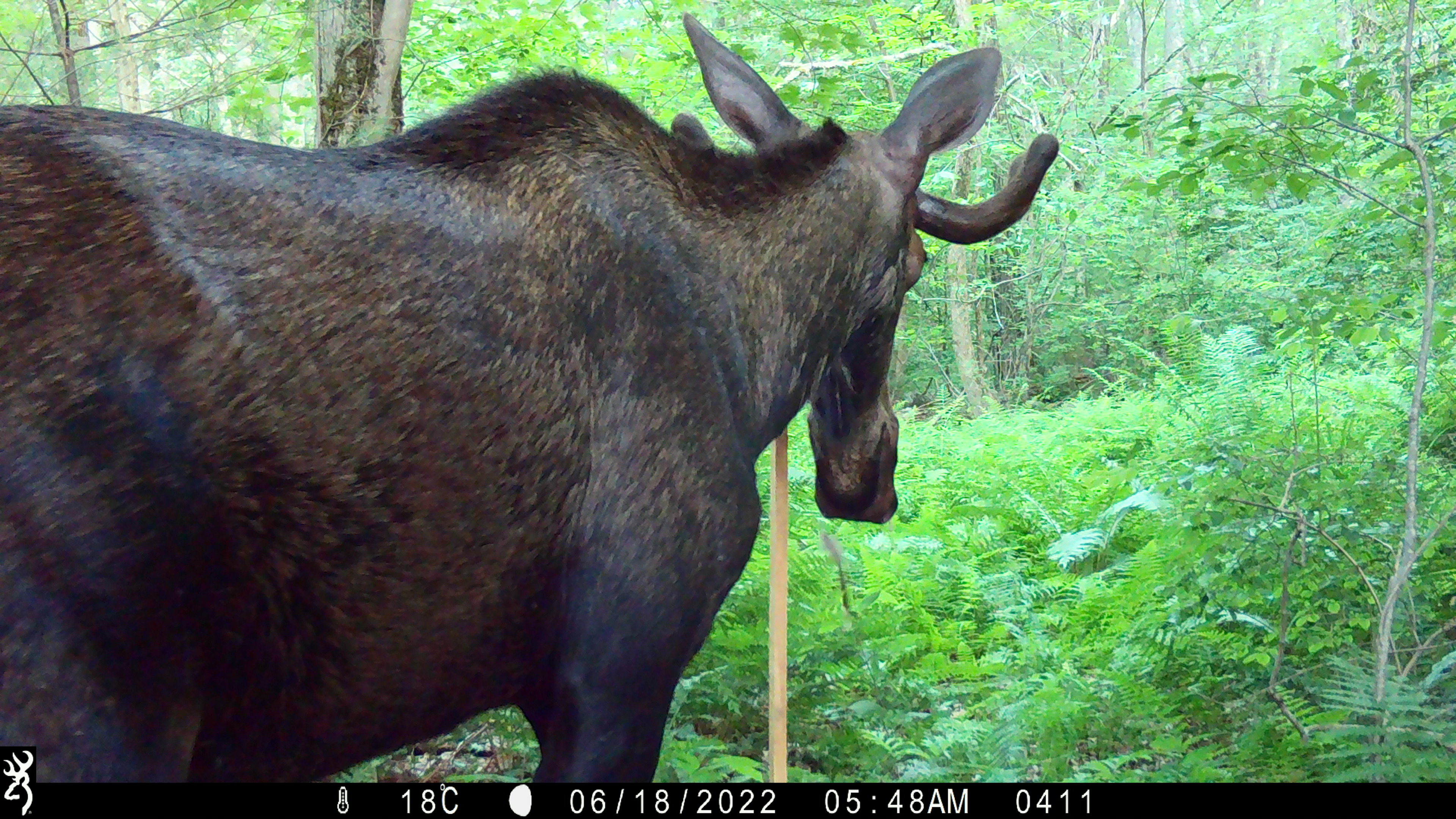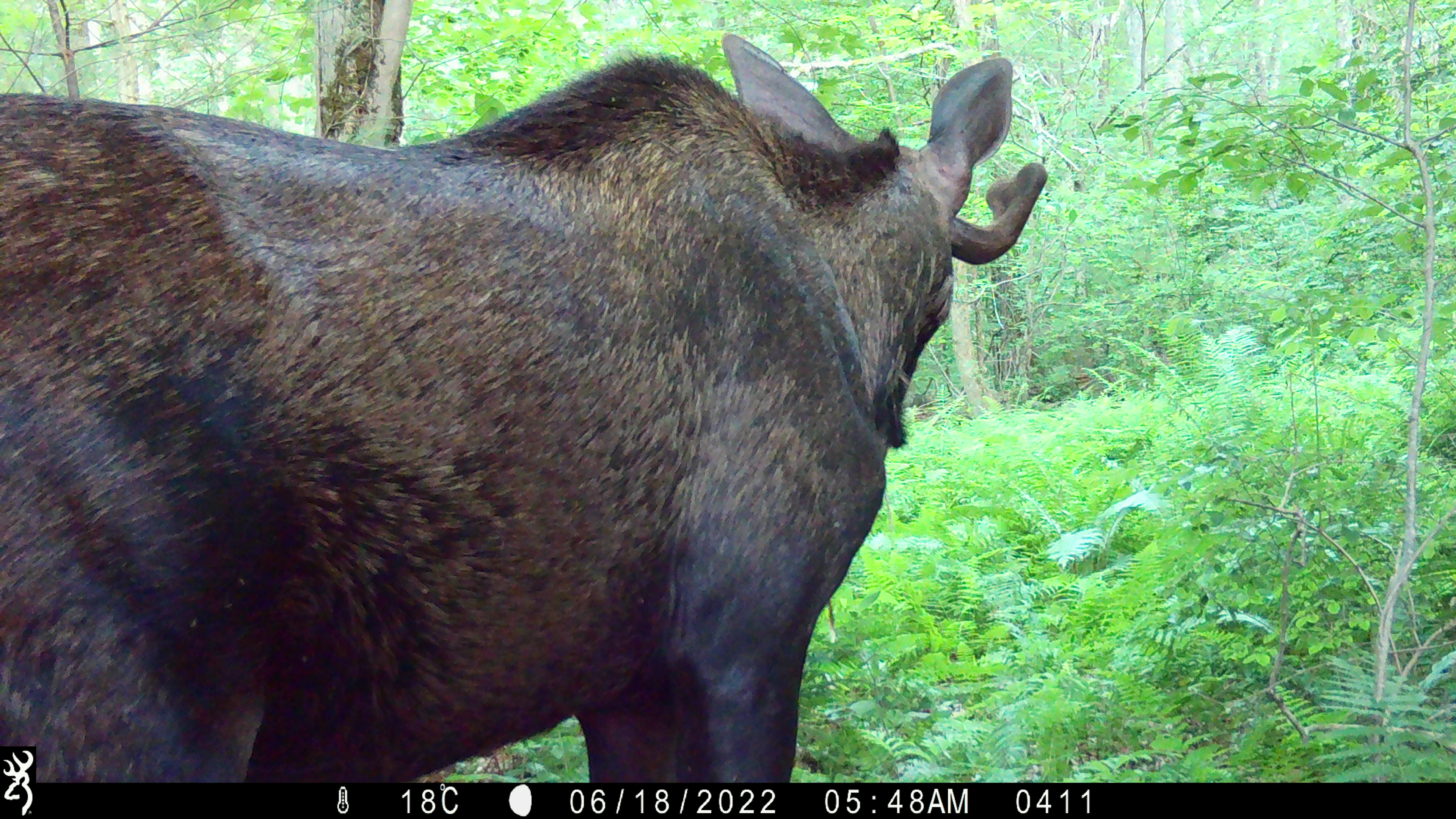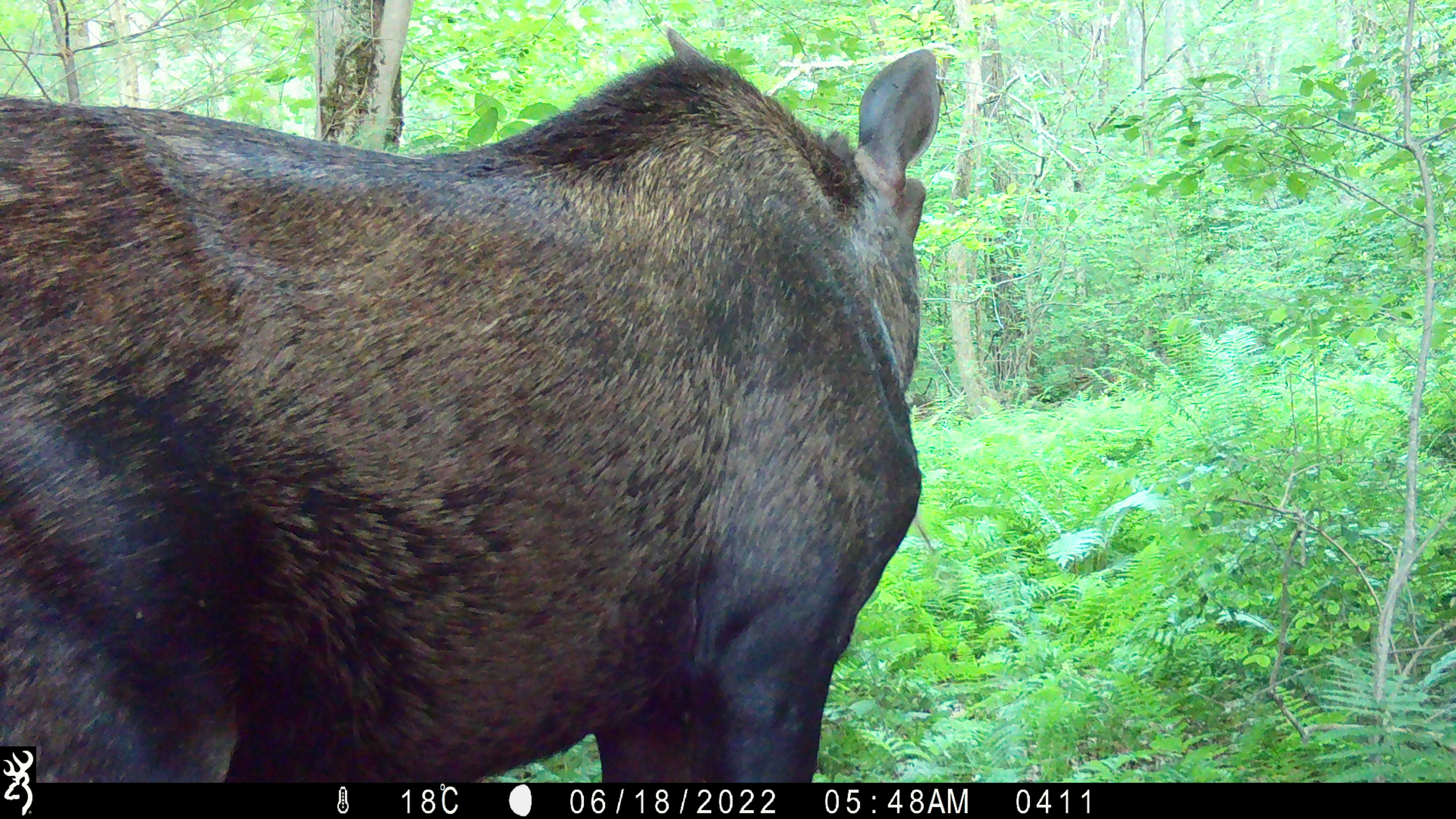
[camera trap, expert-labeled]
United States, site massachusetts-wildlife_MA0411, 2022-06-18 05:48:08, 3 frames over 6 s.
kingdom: Animalia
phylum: Chordata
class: Mammalia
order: Artiodactyla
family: Cervidae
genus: Alces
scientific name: Alces alces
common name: moose